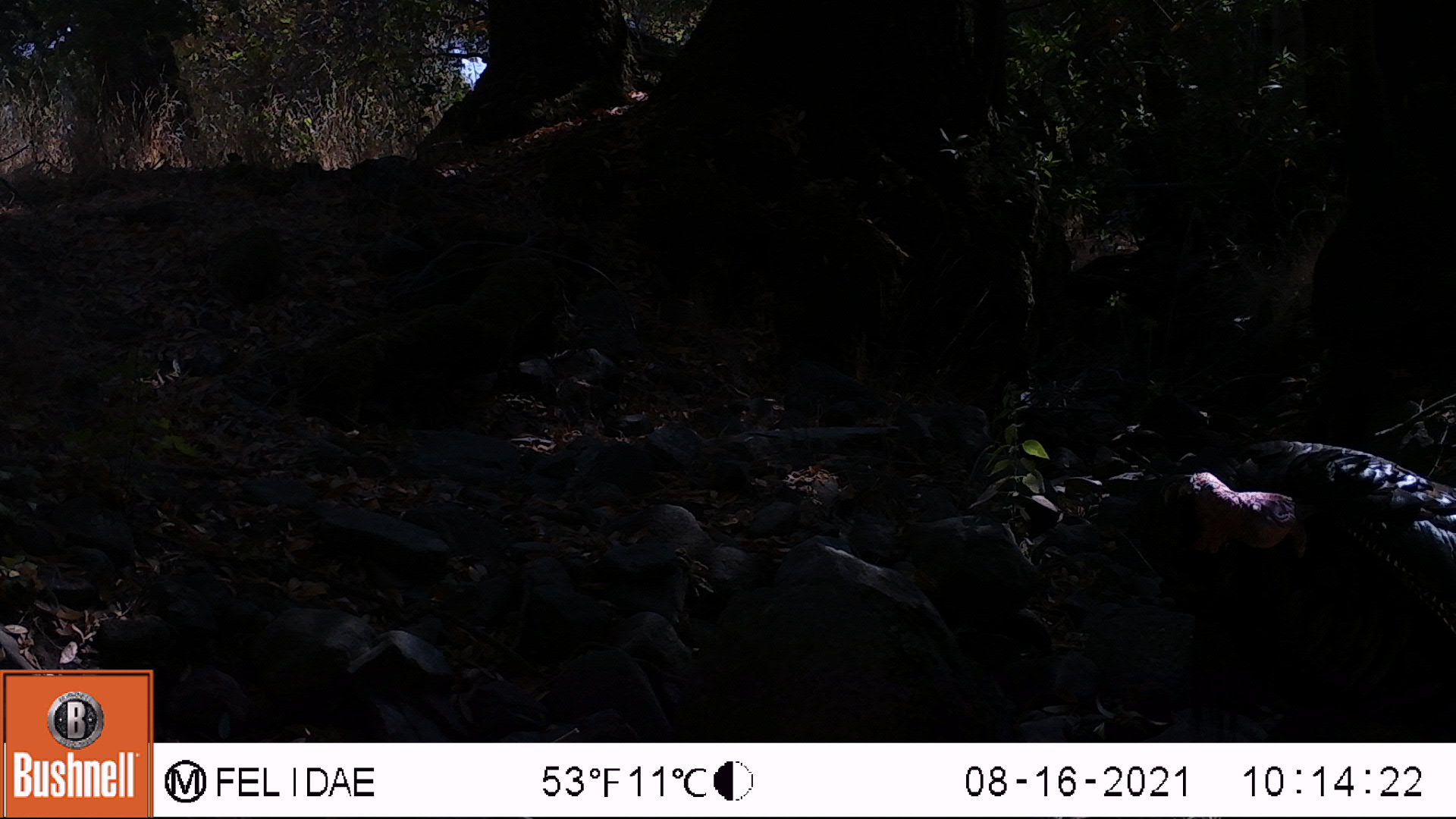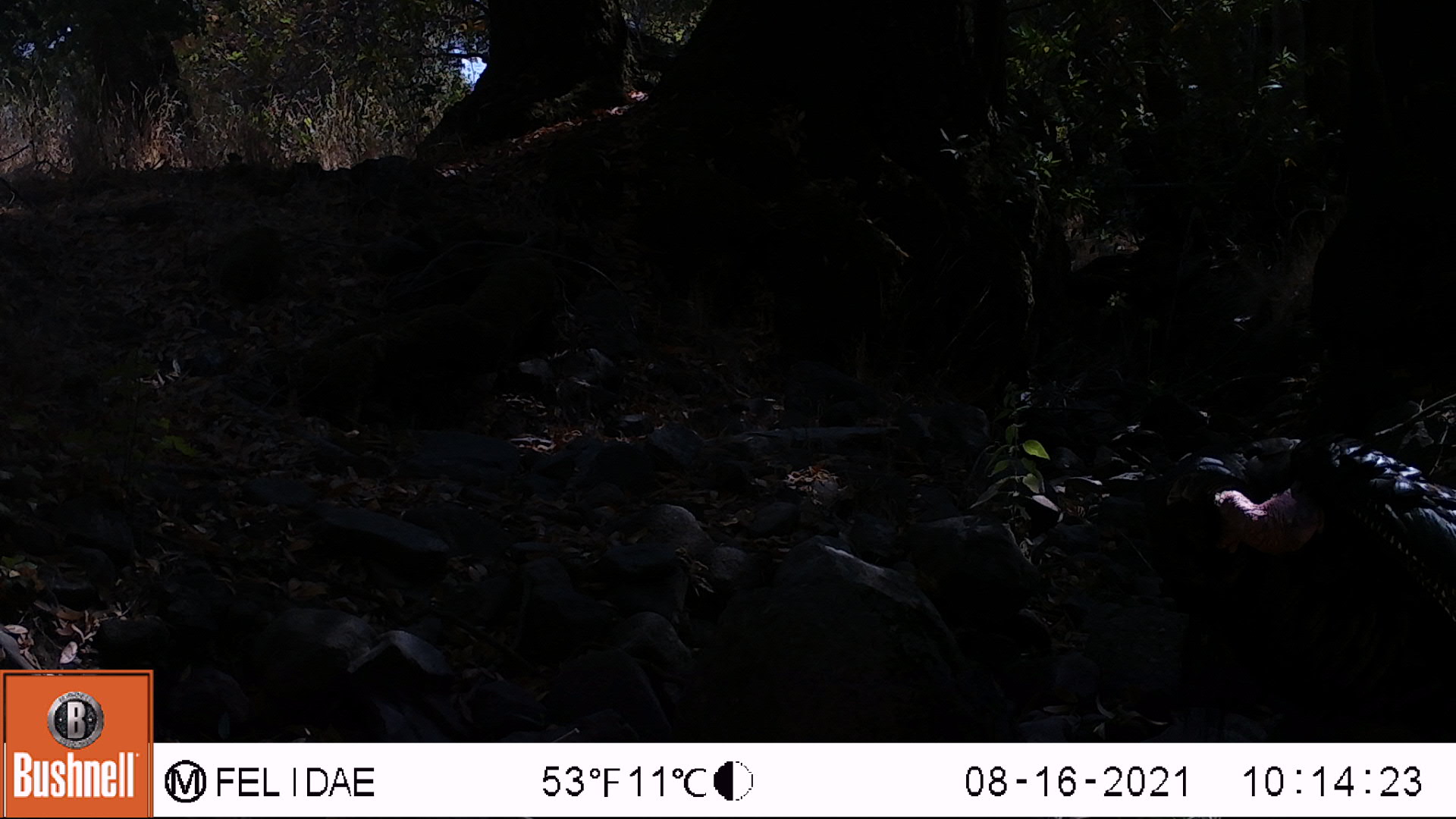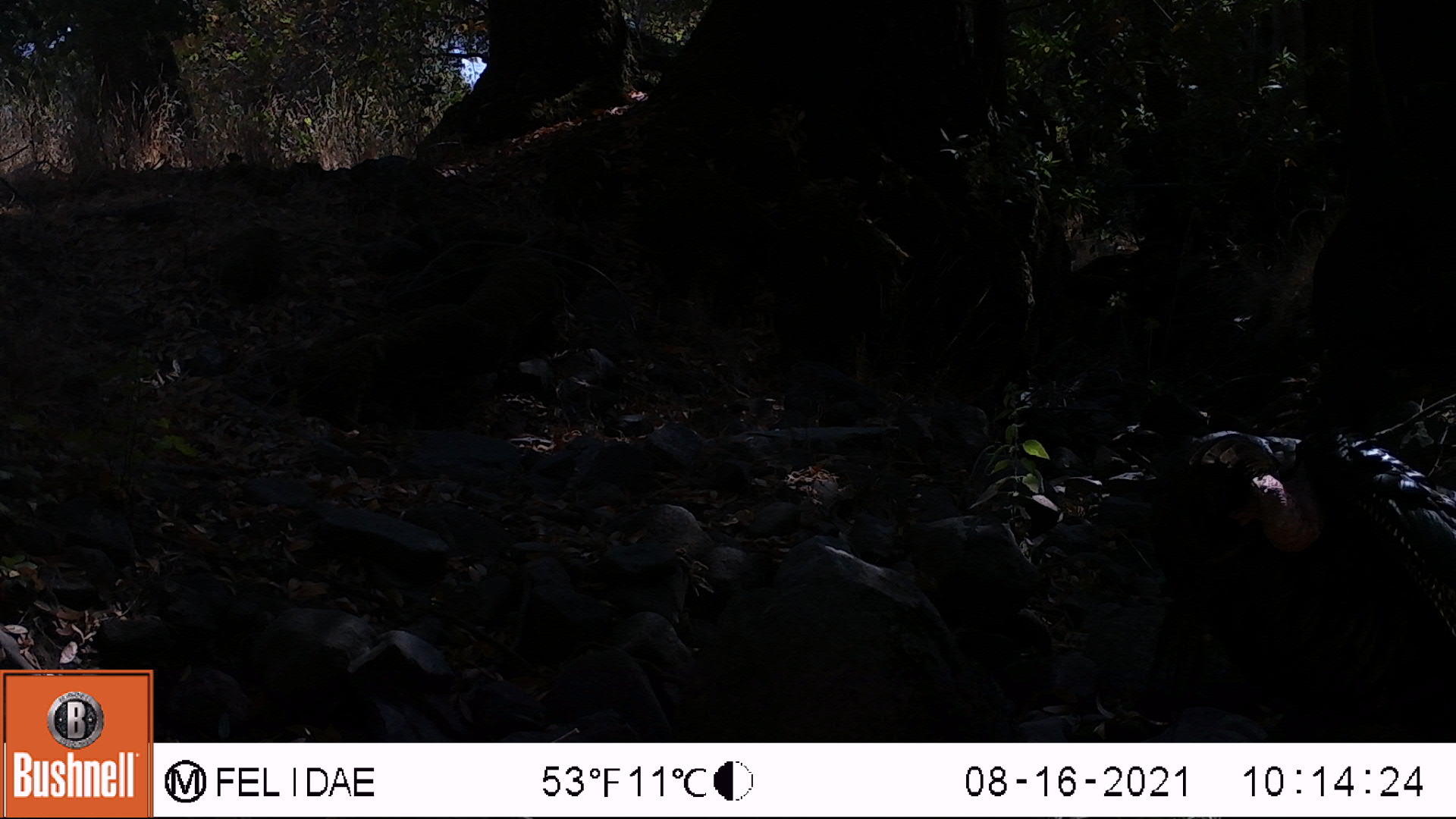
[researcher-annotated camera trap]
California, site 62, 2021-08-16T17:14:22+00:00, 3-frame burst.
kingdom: Animalia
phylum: Chordata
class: Aves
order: Galliformes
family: Phasianidae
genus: Meleagris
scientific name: Meleagris gallopavo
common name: turkey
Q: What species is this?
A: Turkey (Meleagris gallopavo).